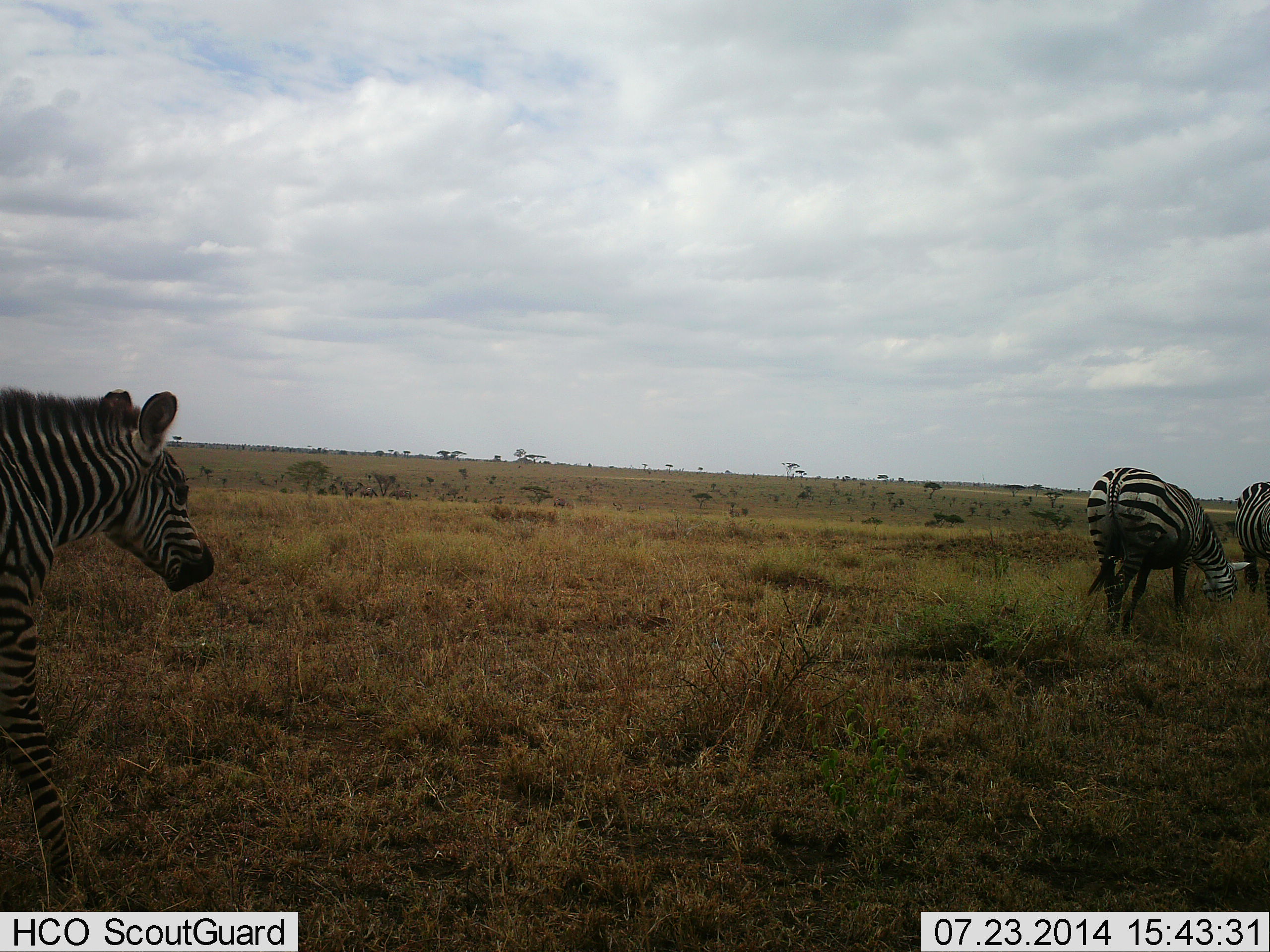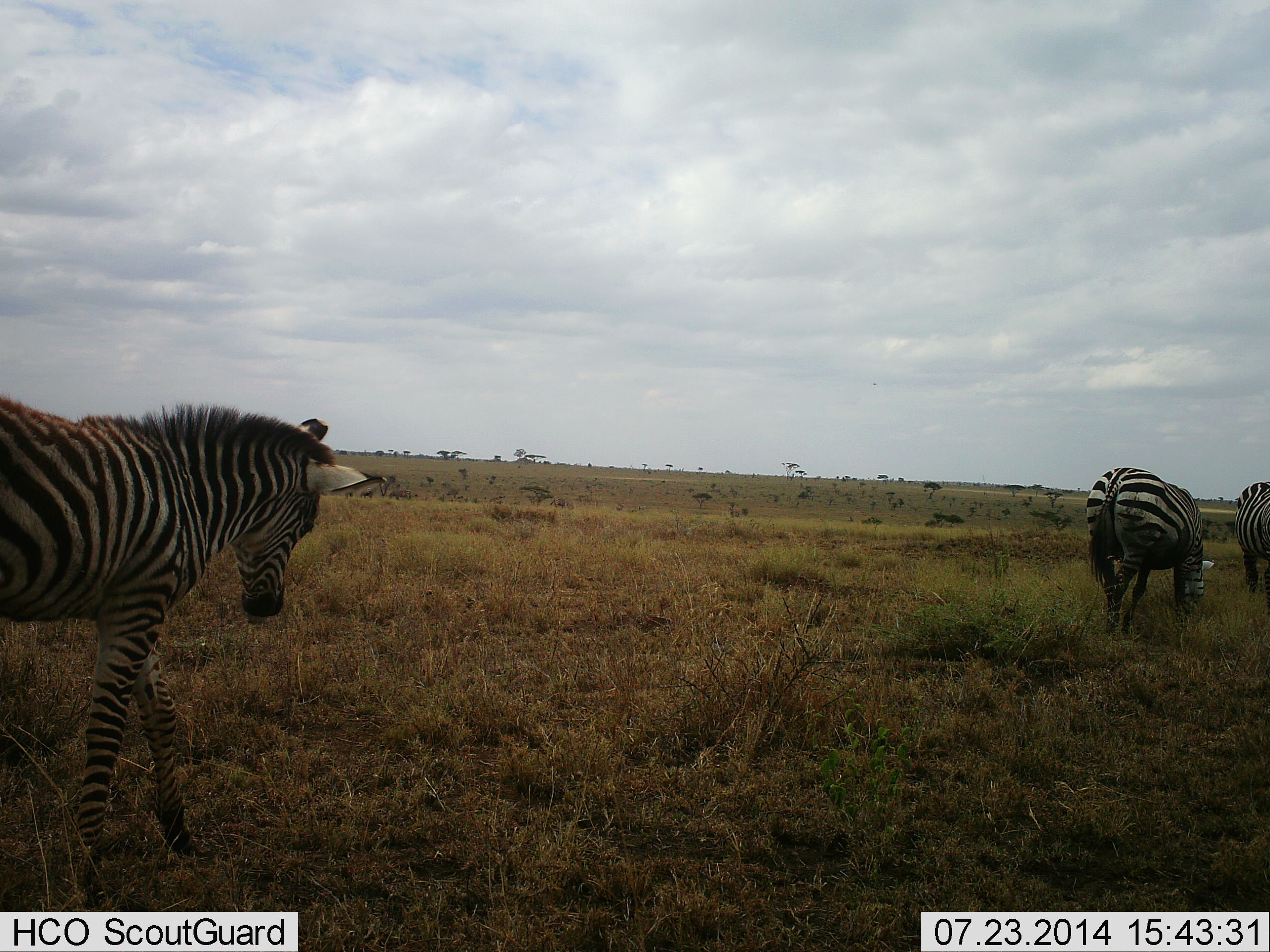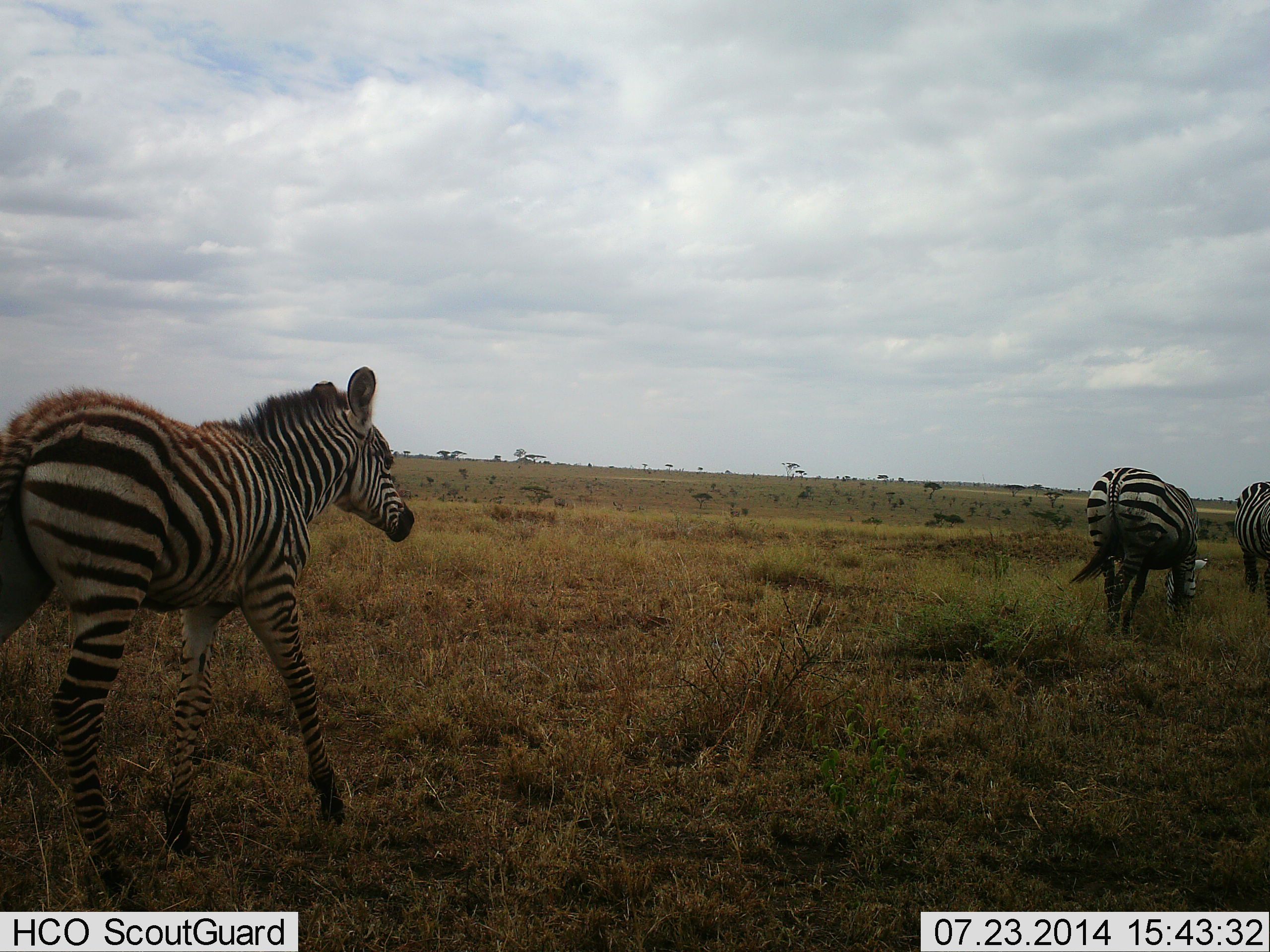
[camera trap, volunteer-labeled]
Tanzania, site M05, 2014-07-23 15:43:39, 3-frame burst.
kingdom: Animalia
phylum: Chordata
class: Mammalia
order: Perissodactyla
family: Equidae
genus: Equus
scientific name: Equus quagga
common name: plains zebra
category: zebra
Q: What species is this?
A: Zebra (plains zebra) (Equus quagga).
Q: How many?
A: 3.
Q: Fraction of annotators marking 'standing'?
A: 40%.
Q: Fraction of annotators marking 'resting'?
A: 0%.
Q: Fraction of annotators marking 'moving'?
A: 80%.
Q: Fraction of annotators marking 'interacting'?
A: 0%.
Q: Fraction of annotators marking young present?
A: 30%.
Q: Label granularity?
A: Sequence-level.